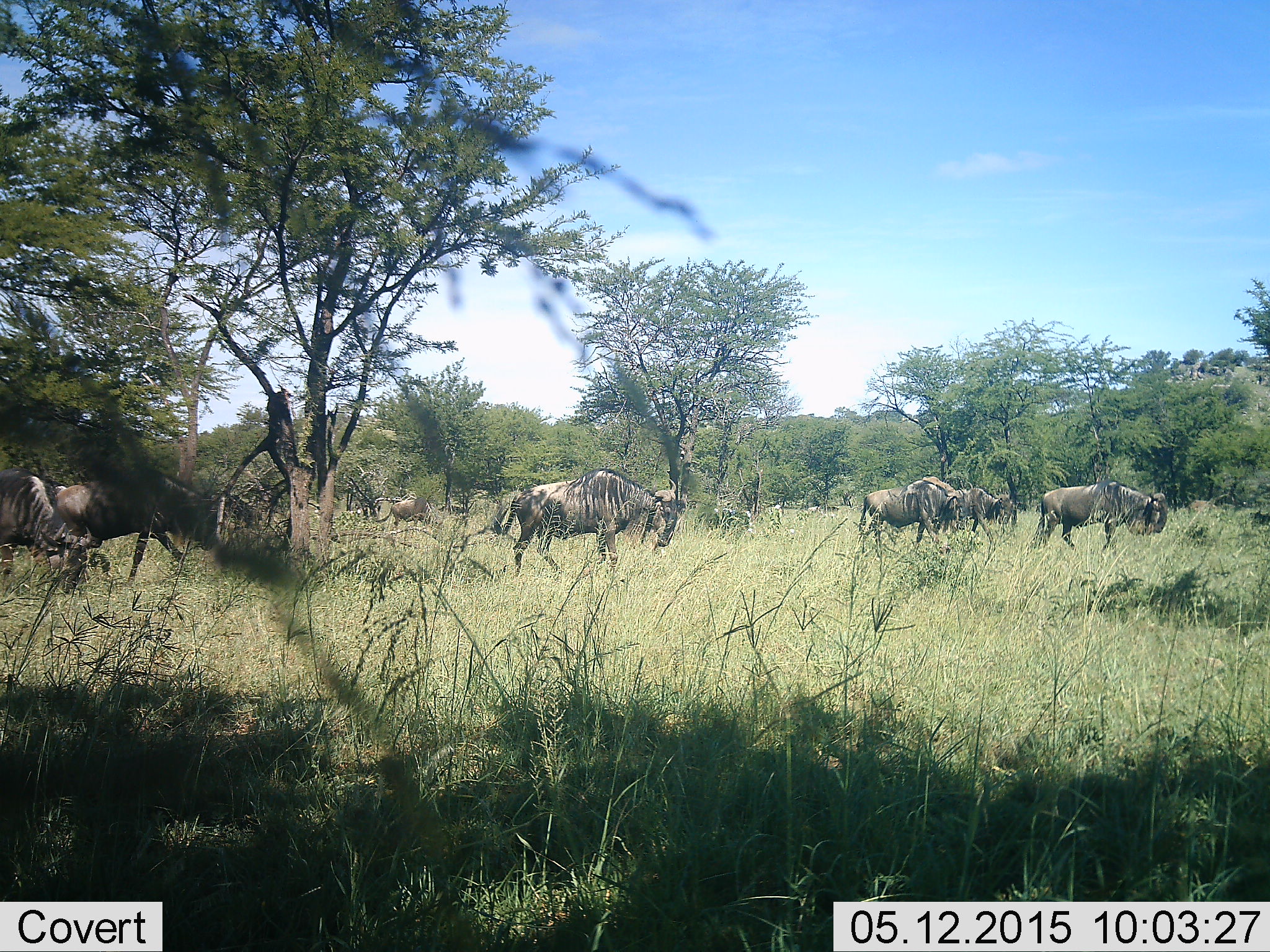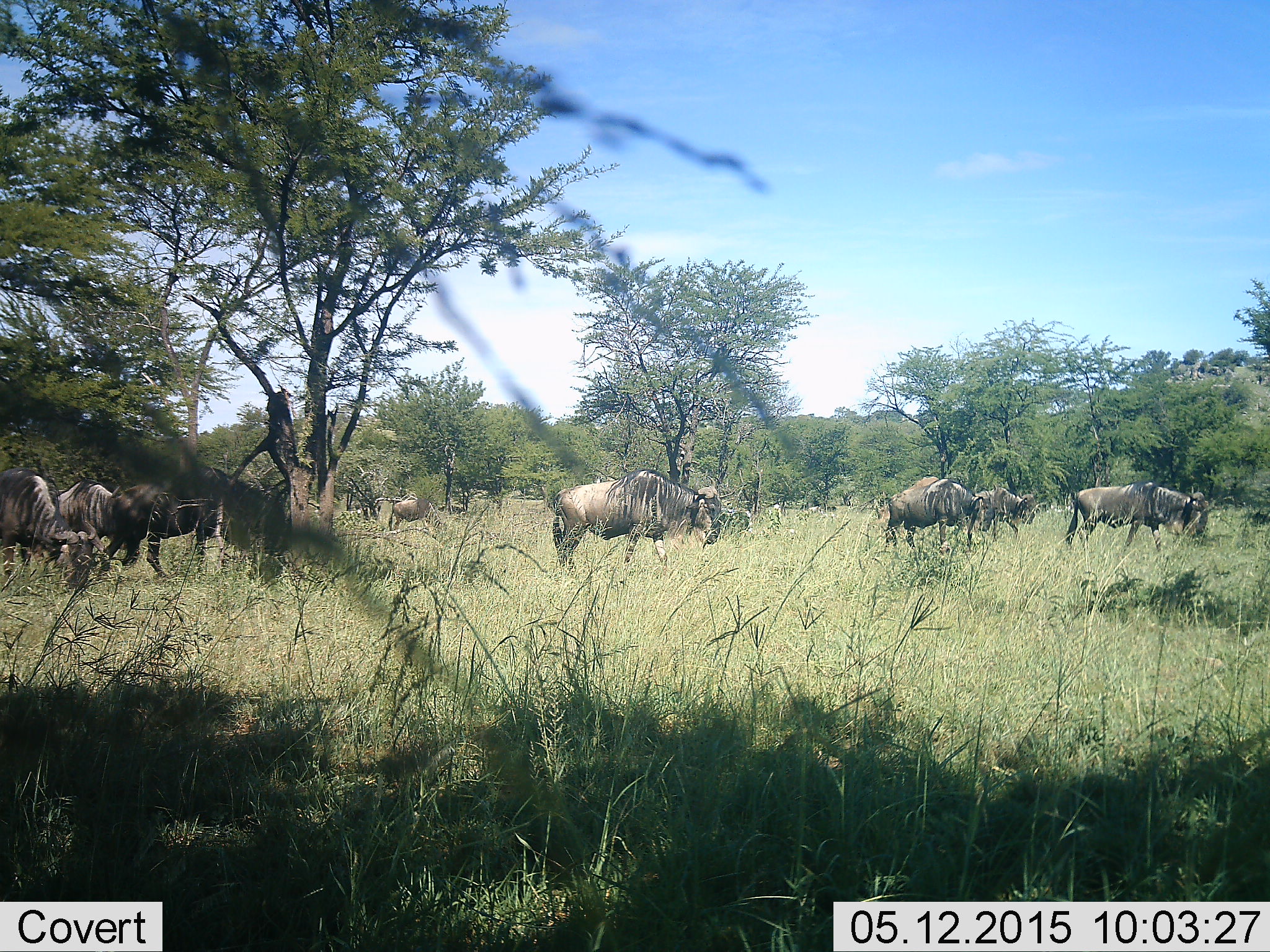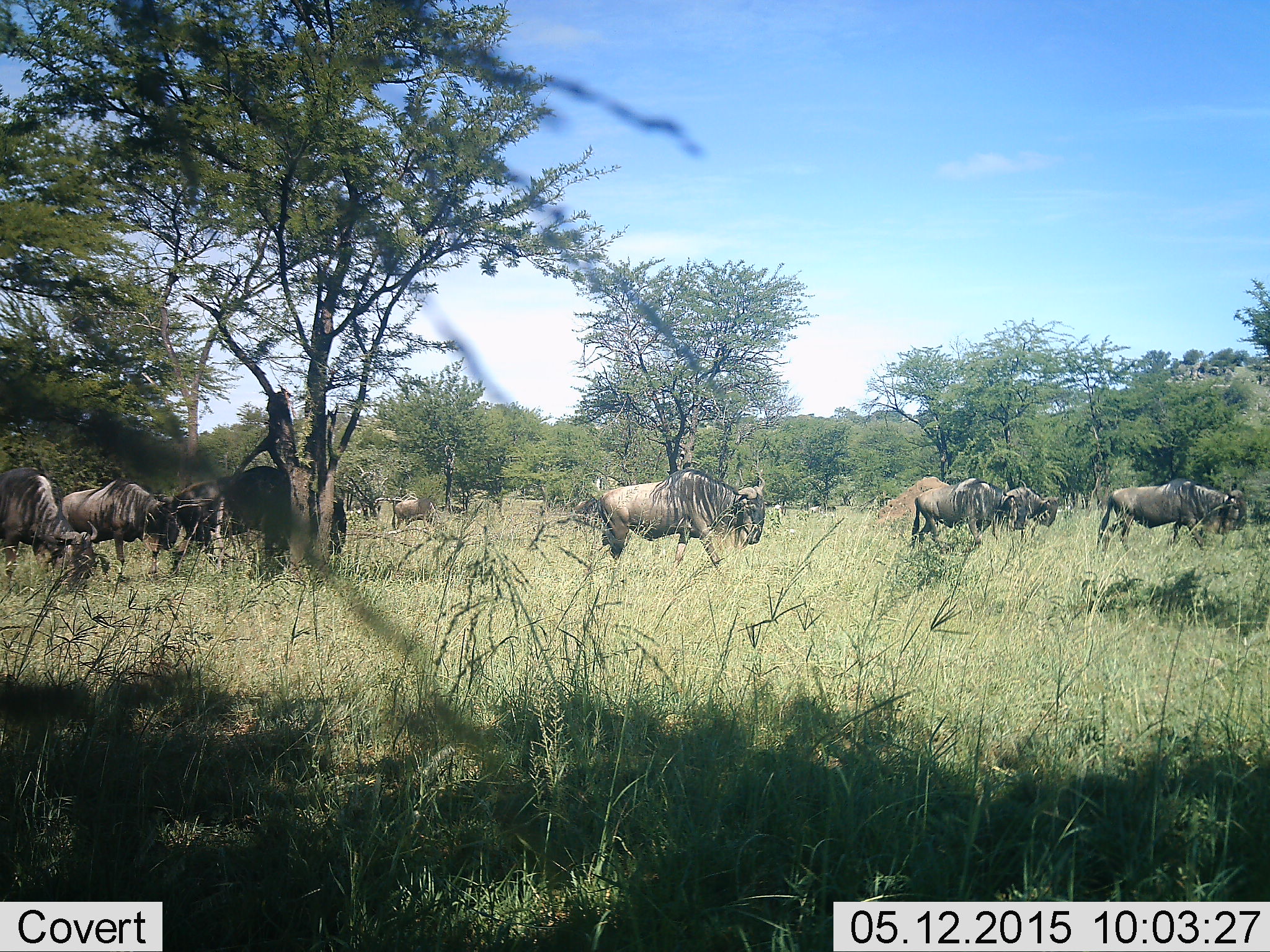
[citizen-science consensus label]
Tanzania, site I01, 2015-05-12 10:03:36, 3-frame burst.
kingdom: Animalia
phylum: Chordata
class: Mammalia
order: Artiodactyla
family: Bovidae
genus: Connochaetes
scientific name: Connochaetes taurinus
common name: blue wildebeest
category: wildebeest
Wildebeest (blue wildebeest) (Connochaetes taurinus), count 8. Behavior (volunteer vote fractions): standing 30%, resting 0%, moving 90%, interacting 0%. Young present (vote fraction): 0%. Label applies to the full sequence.